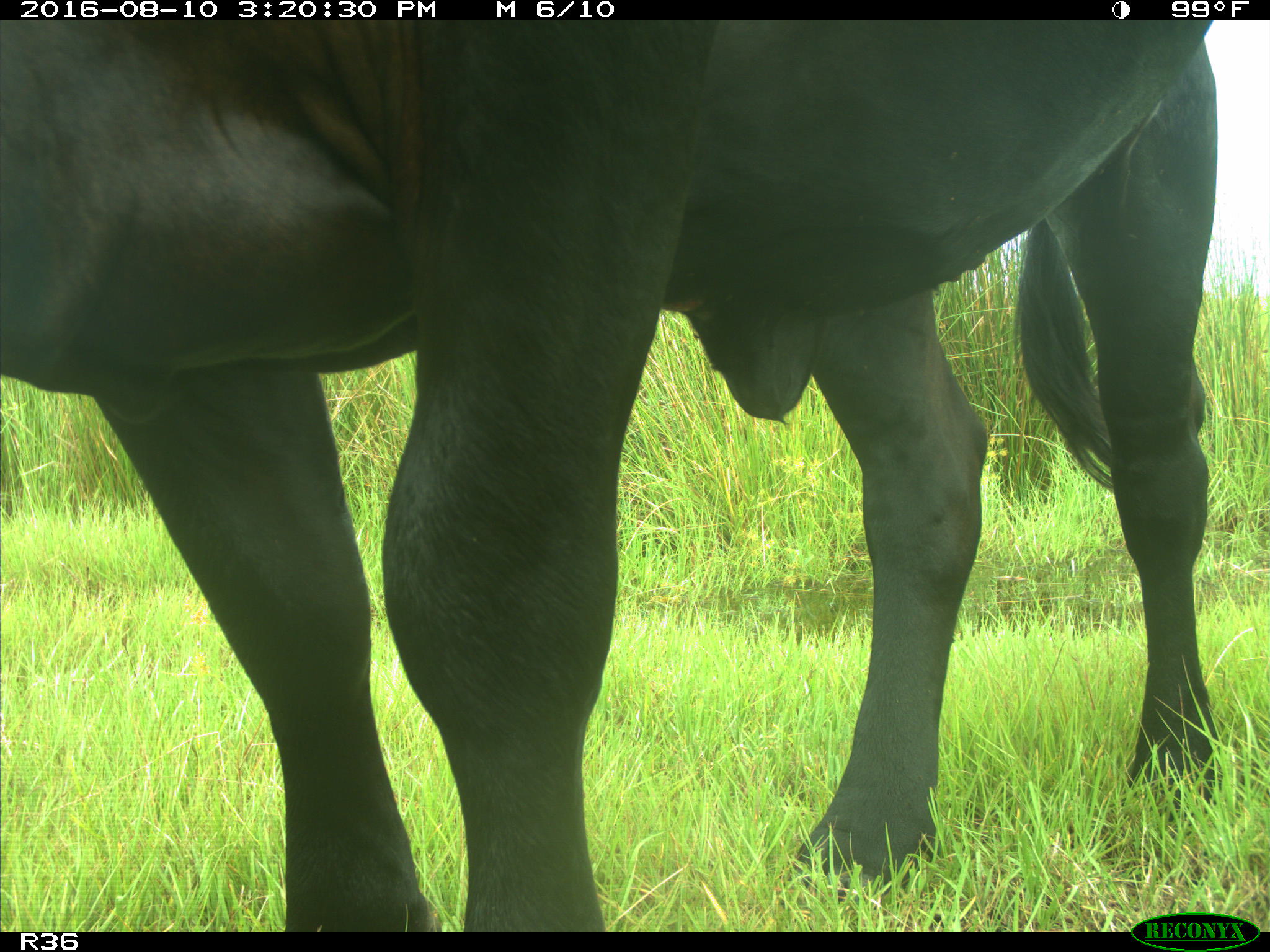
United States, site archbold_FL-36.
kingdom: Animalia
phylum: Chordata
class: Mammalia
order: Artiodactyla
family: Bovidae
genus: Bos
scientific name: Bos taurus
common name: domestic cow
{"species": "Bos taurus (domestic cow)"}